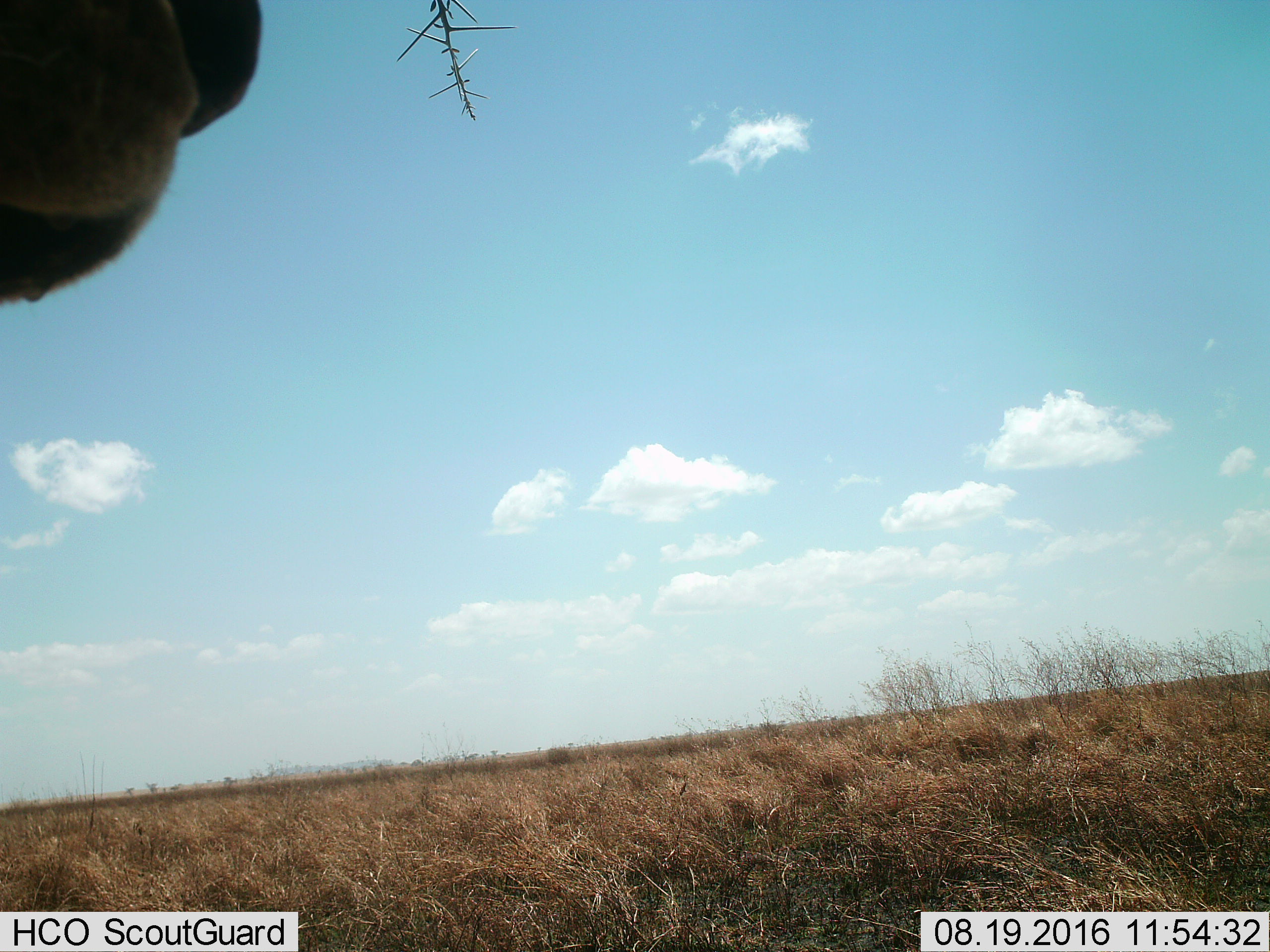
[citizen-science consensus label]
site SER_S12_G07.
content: unidentified animal